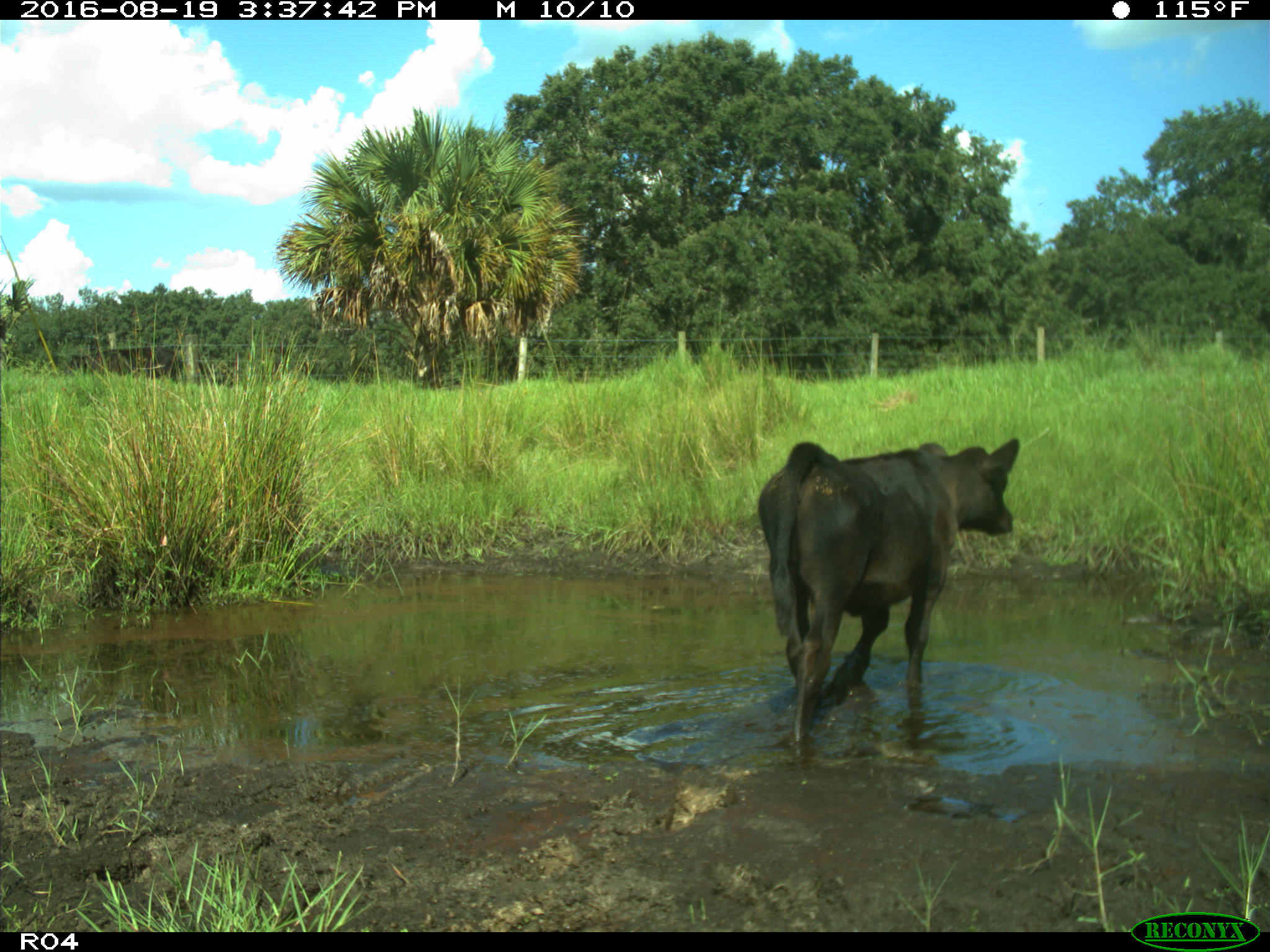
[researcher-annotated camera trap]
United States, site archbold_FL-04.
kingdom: Animalia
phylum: Chordata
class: Mammalia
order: Artiodactyla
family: Bovidae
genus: Bos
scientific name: Bos taurus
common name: domestic cow